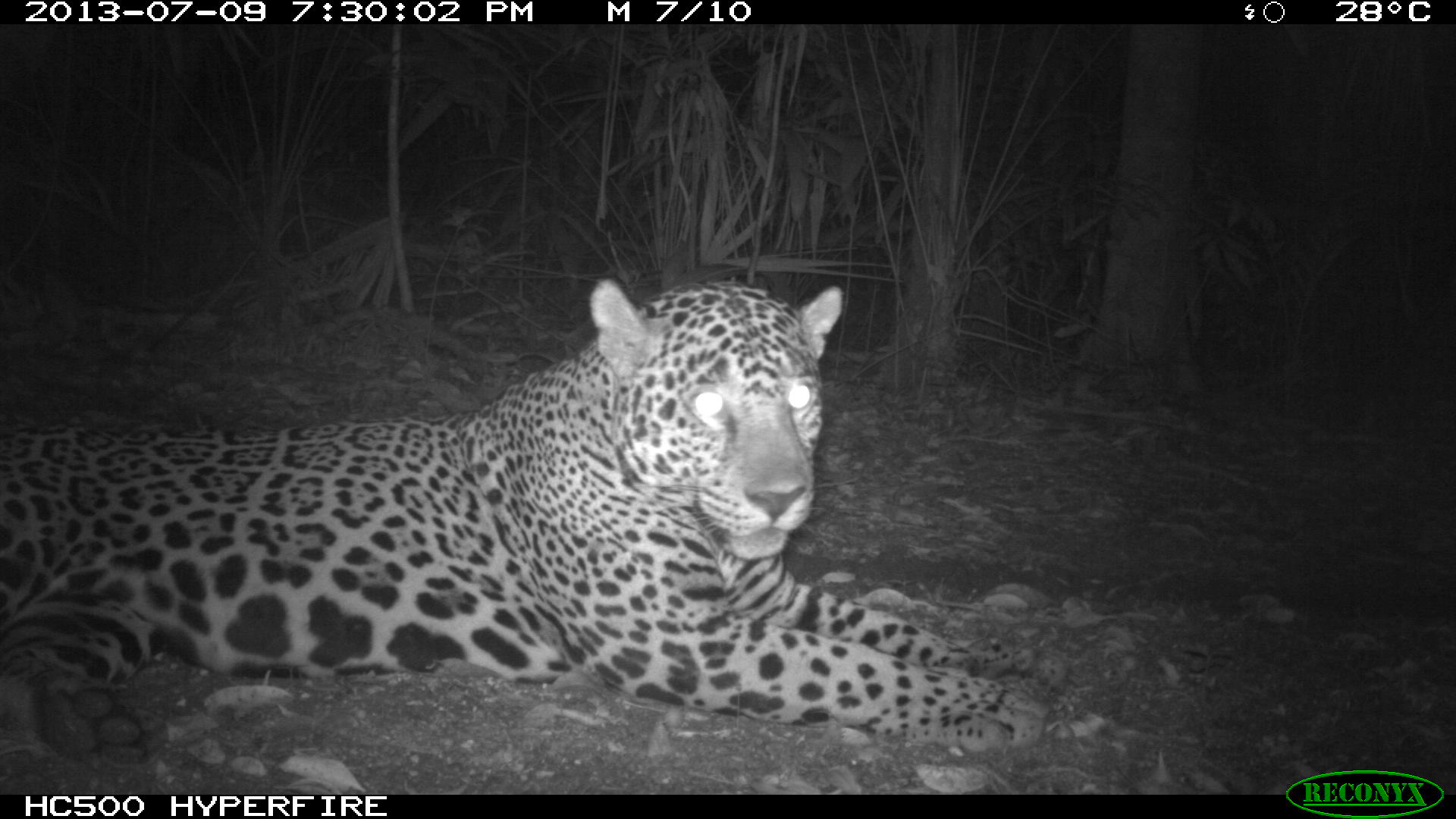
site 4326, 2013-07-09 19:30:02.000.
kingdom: Animalia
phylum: Chordata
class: Mammalia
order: Carnivora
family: Felidae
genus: Panthera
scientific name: Panthera onca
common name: jaguar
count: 1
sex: male